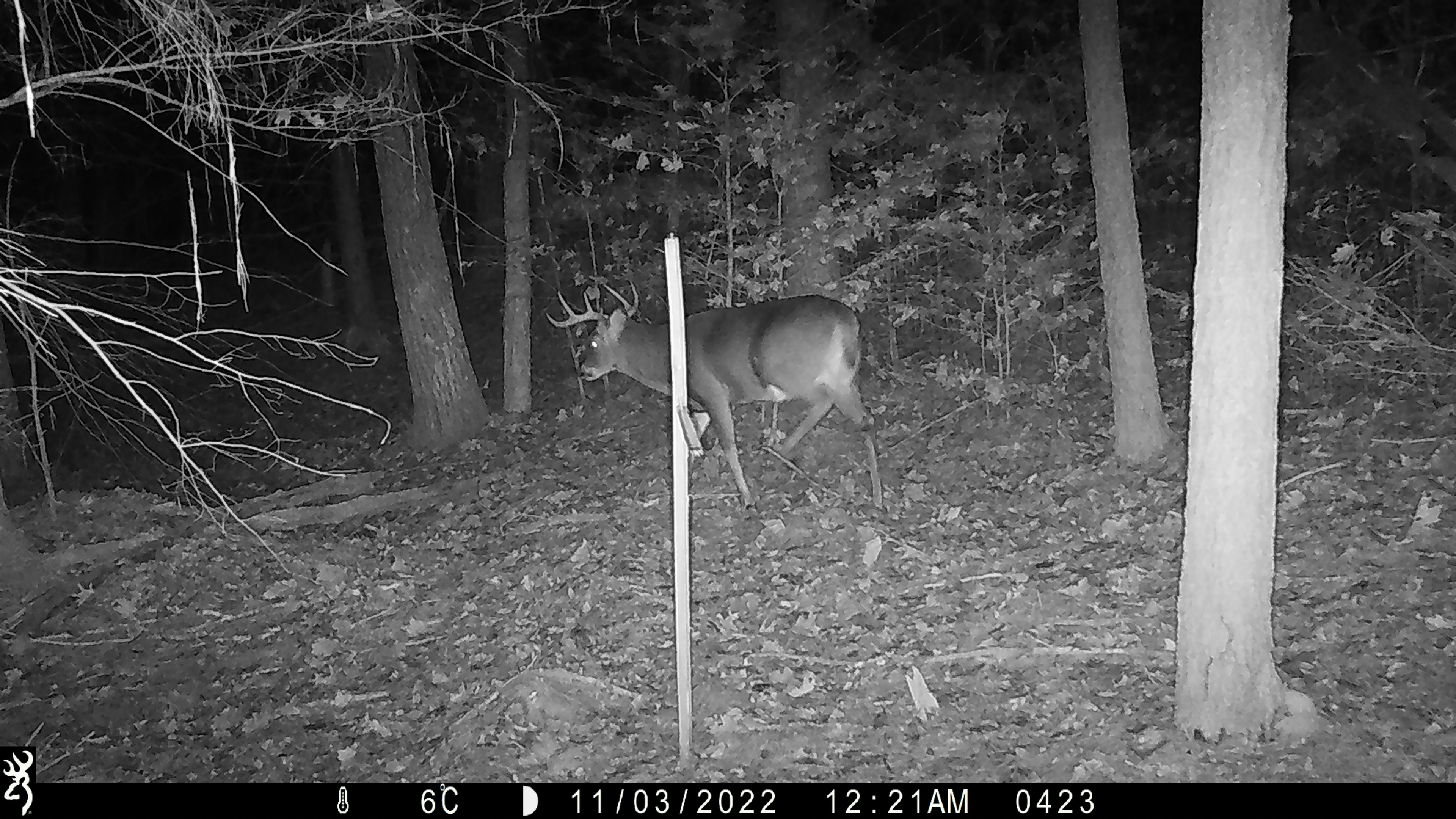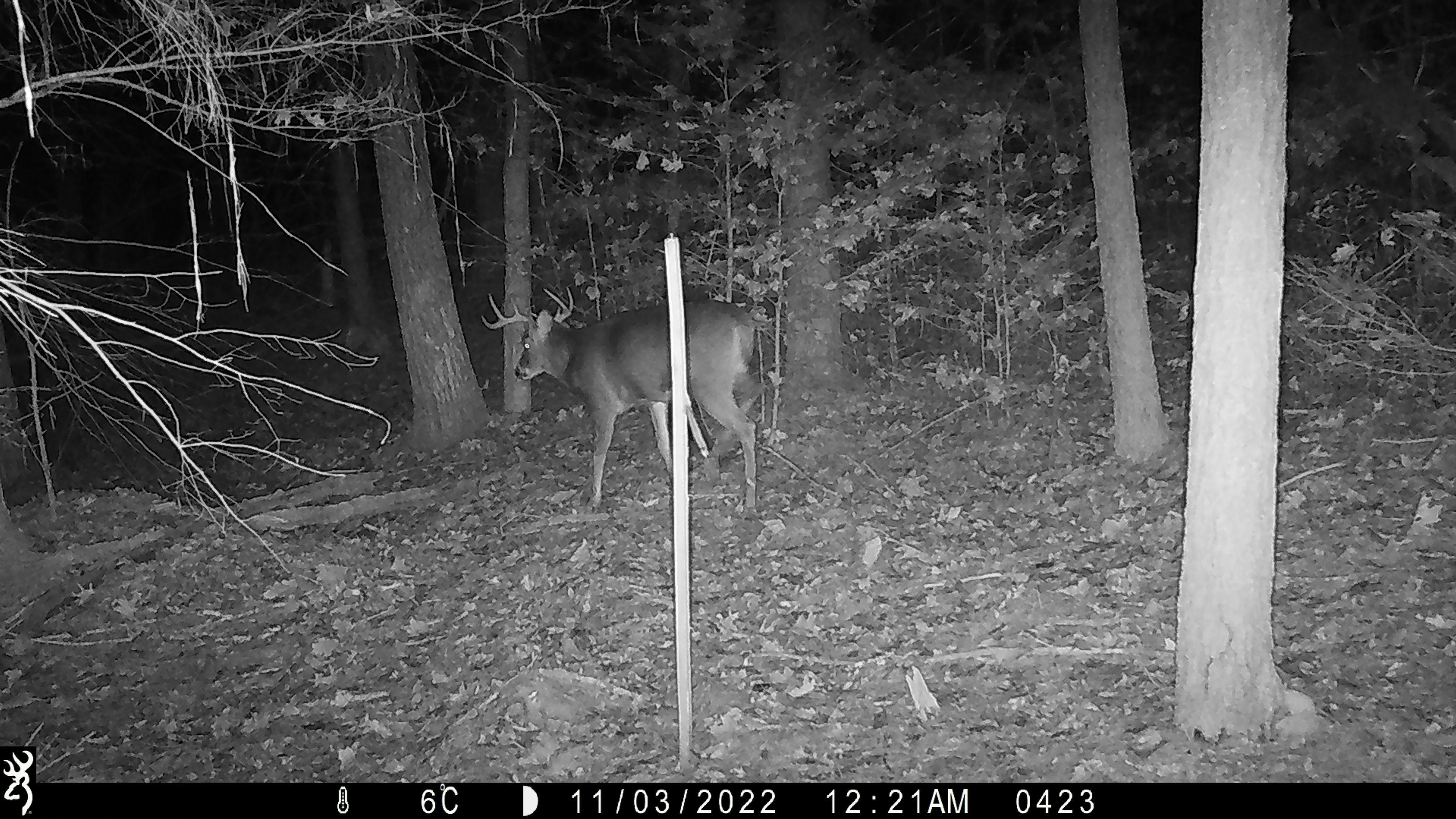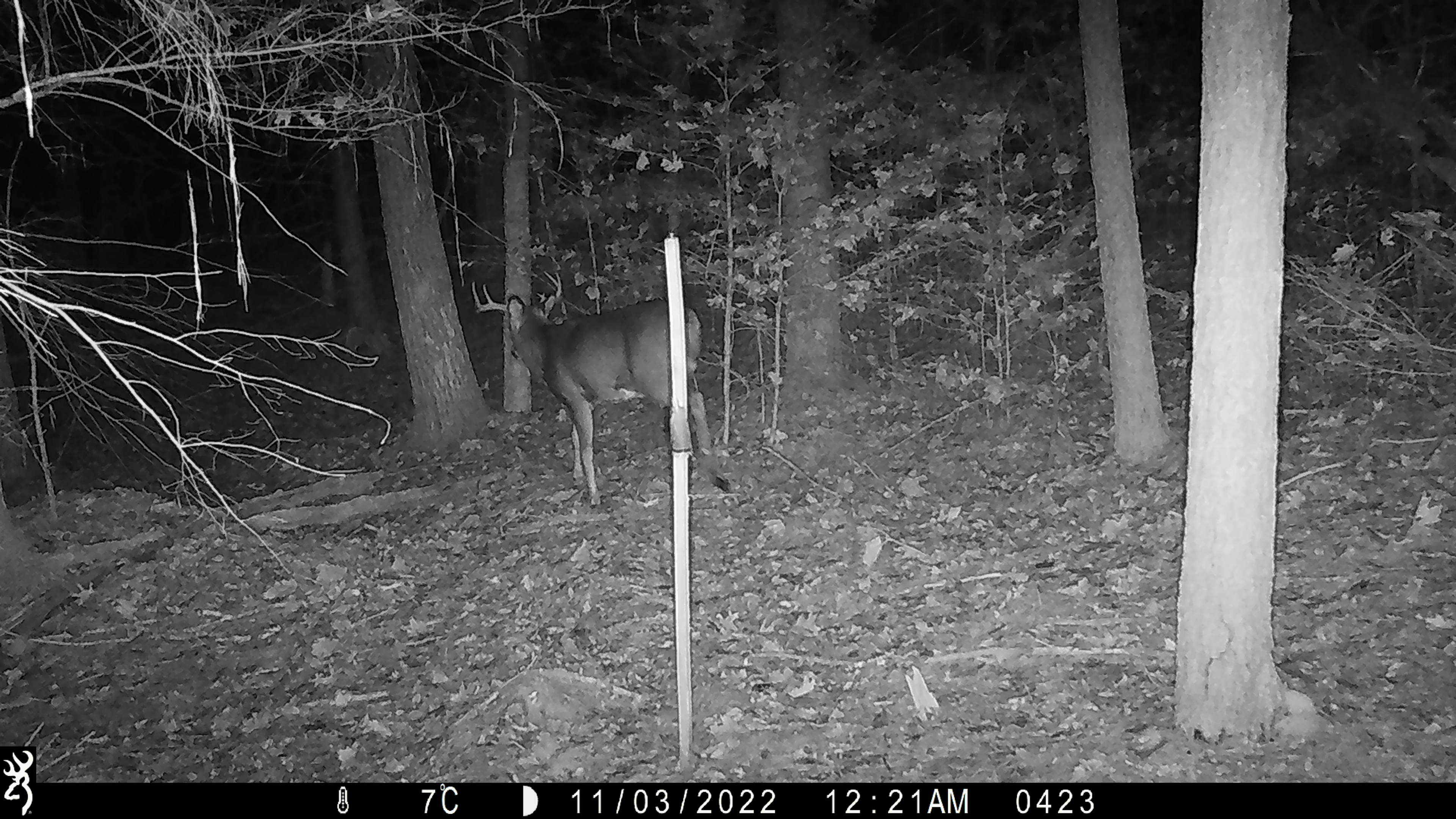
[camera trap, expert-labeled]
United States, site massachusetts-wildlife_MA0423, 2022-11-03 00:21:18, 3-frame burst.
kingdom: Animalia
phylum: Chordata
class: Mammalia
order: Artiodactyla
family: Cervidae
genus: Odocoileus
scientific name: Odocoileus virginianus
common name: white-tailed deer